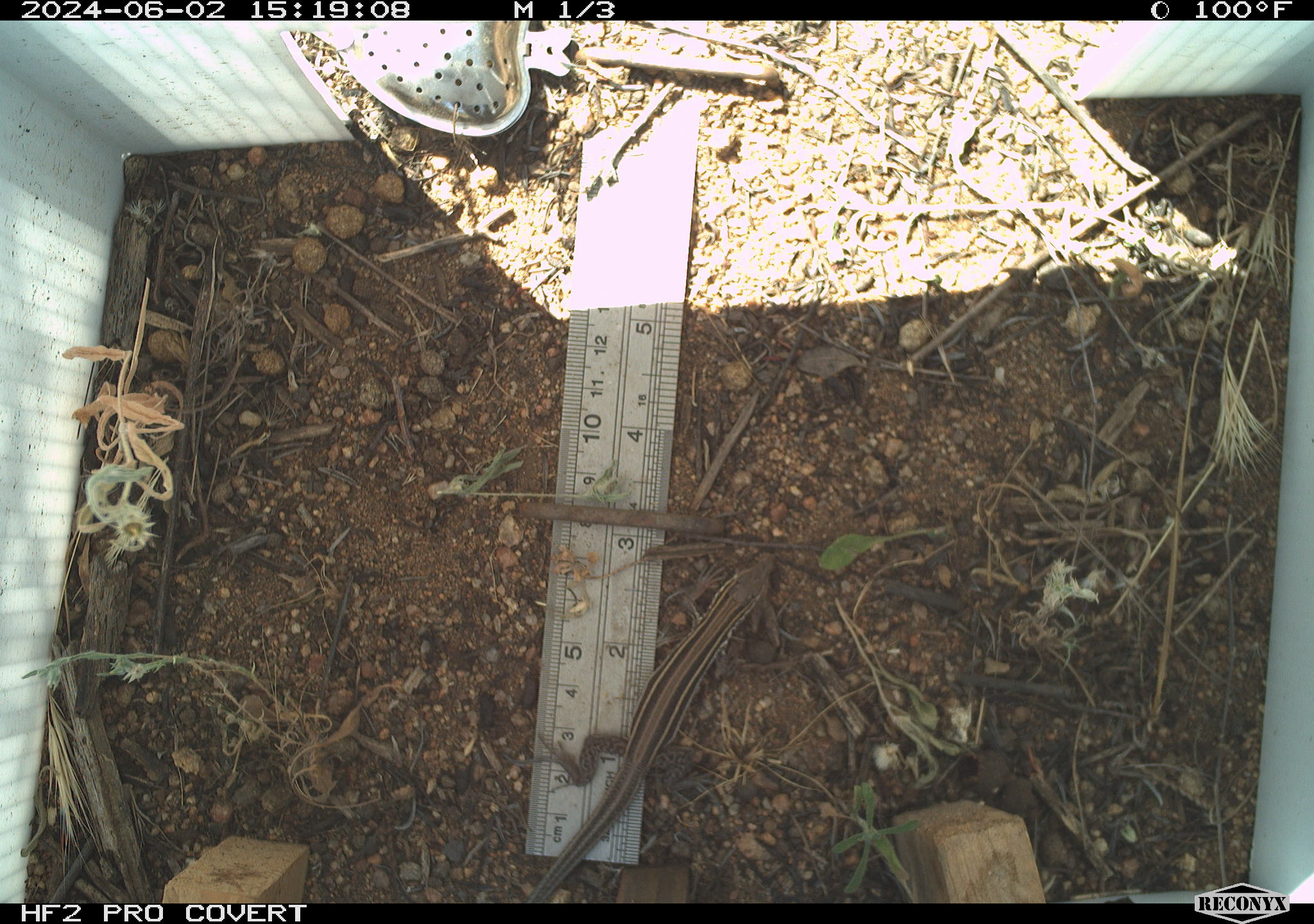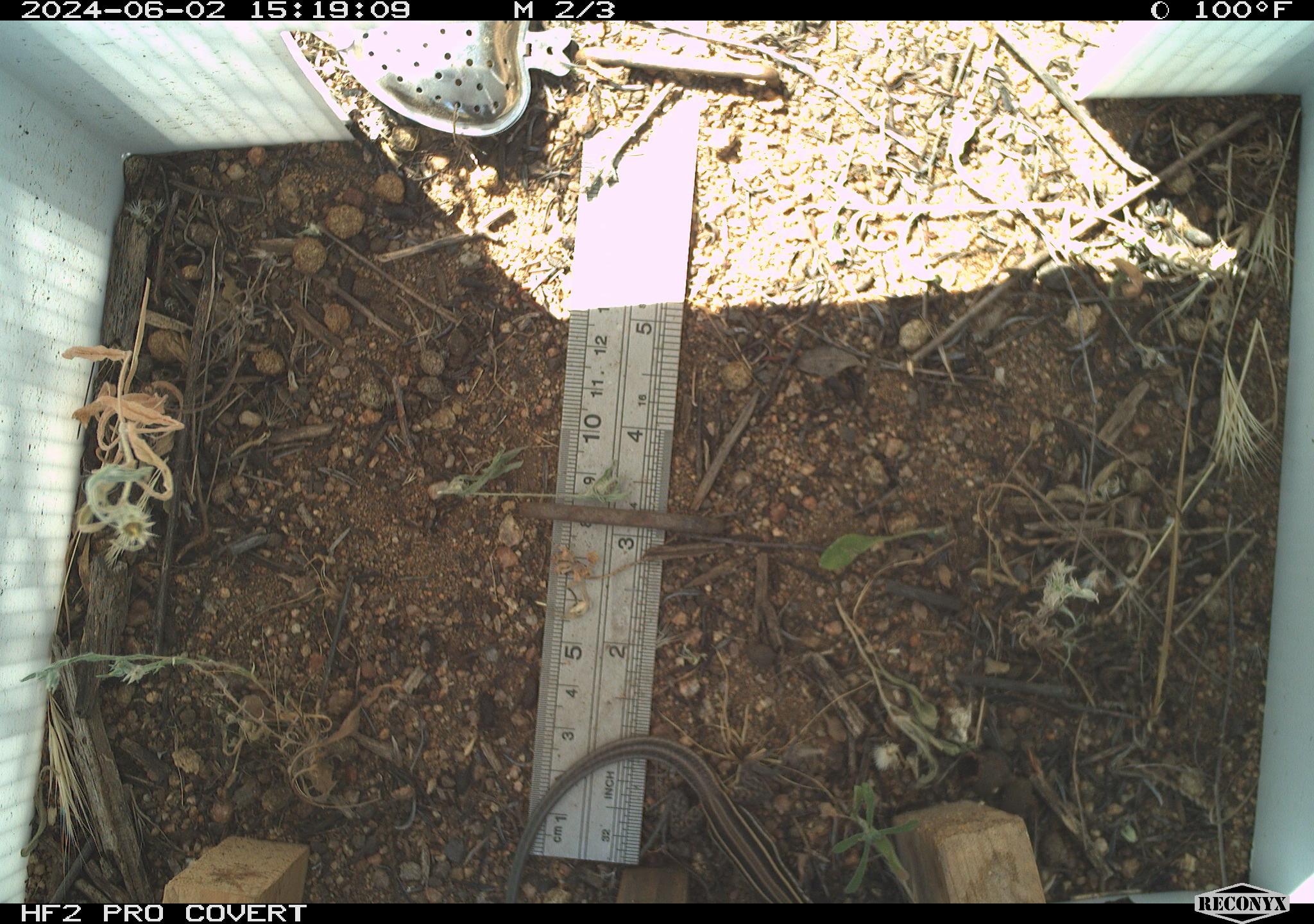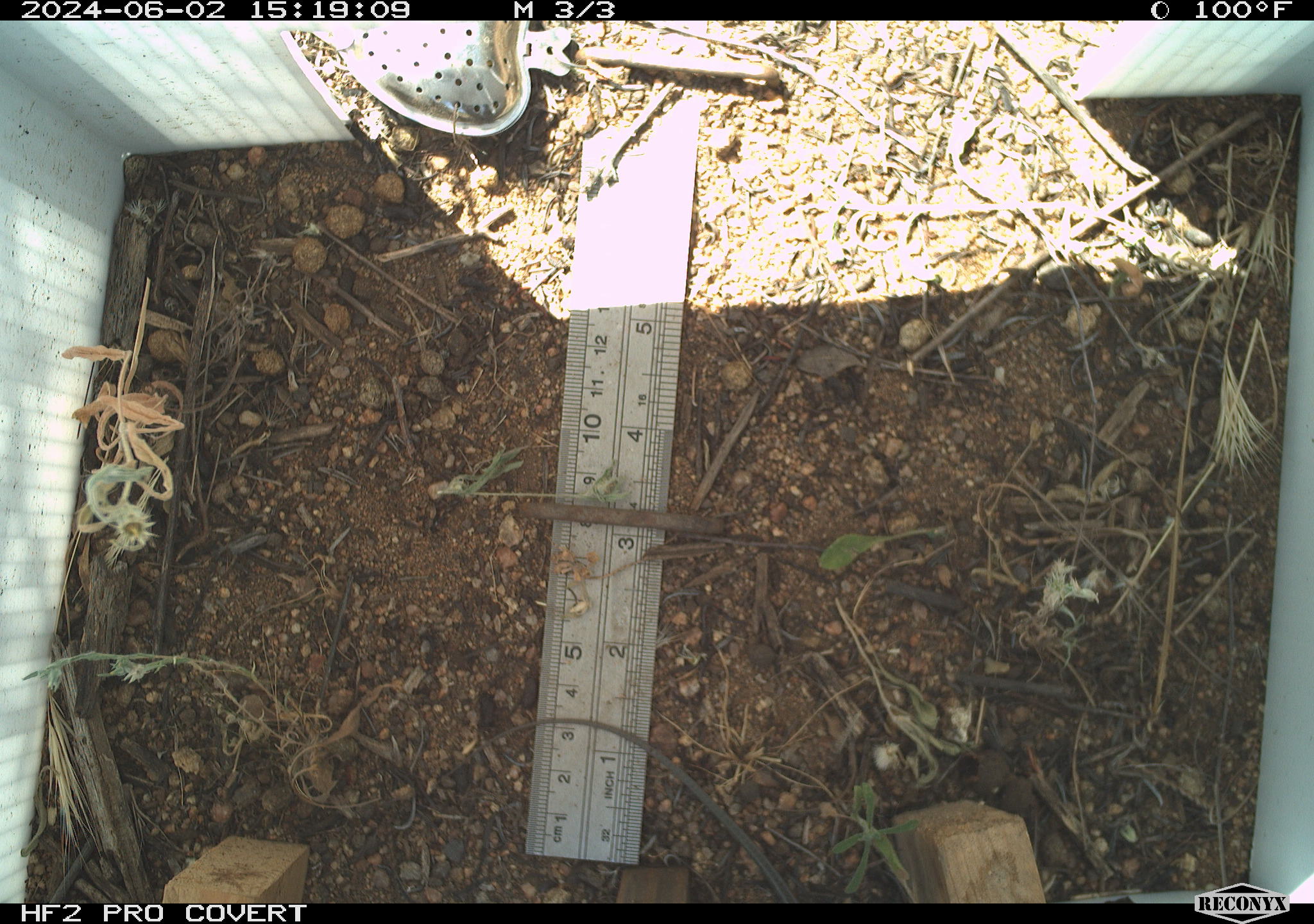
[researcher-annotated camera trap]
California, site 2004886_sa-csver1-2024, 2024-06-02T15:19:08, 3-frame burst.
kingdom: Animalia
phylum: Chordata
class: Reptilia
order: Squamata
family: Scincidae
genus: Plestiodon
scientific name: Plestiodon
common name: blue-tailed skinks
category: plestiodon species